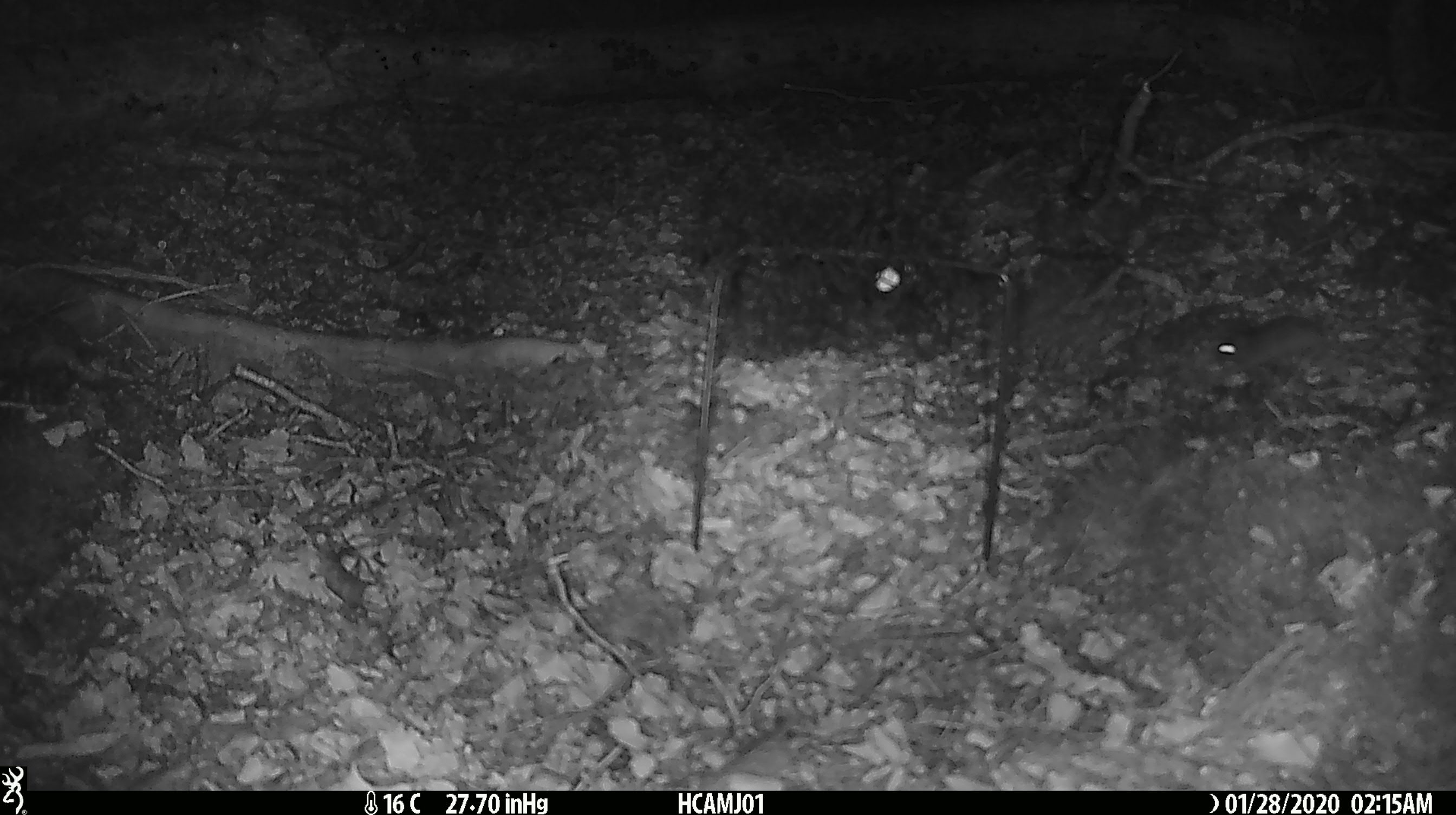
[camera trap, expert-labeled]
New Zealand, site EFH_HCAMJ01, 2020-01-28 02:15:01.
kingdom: Animalia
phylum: Chordata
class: Mammalia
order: Rodentia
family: Muridae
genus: Mus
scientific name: Mus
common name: mouse